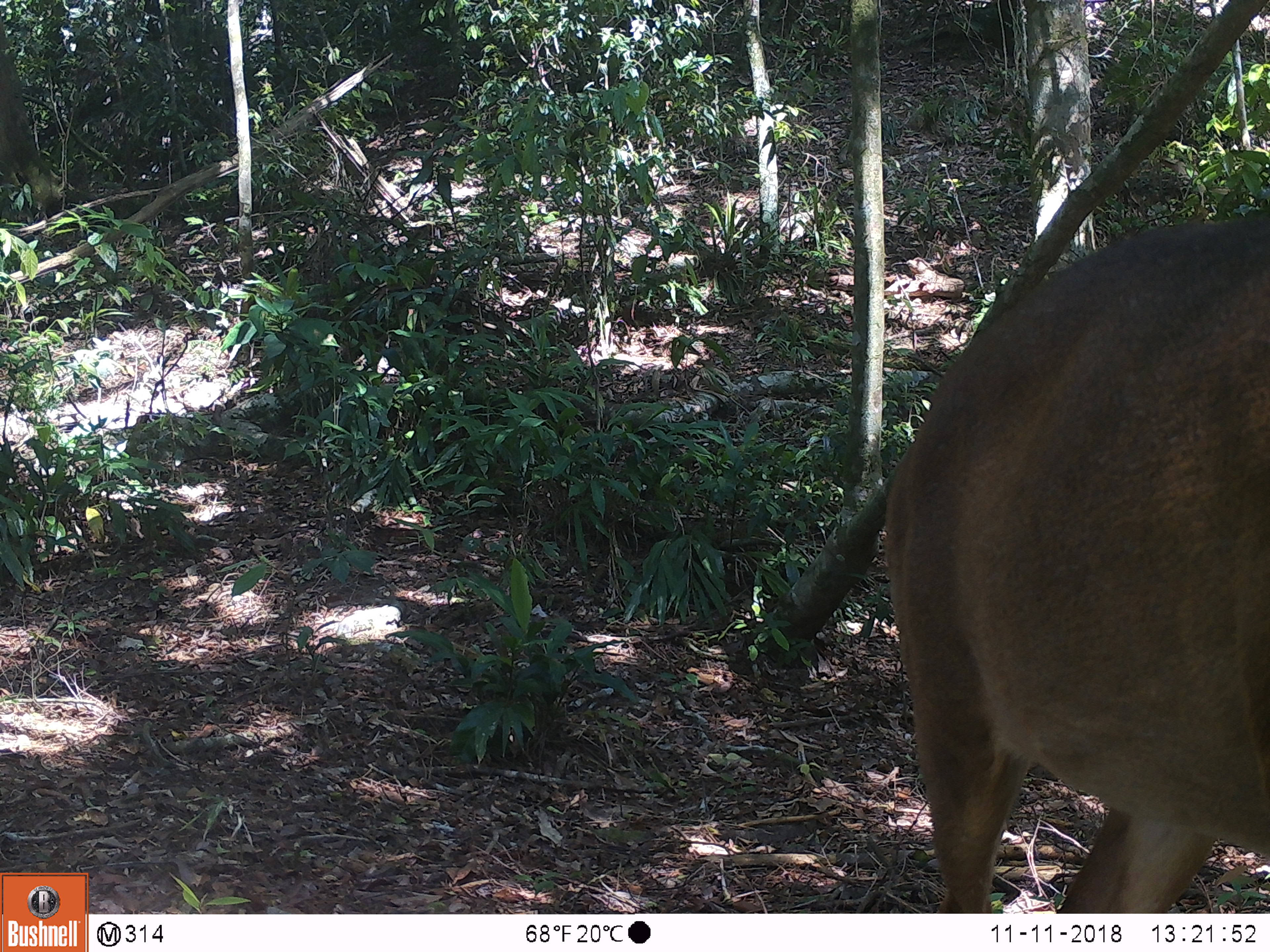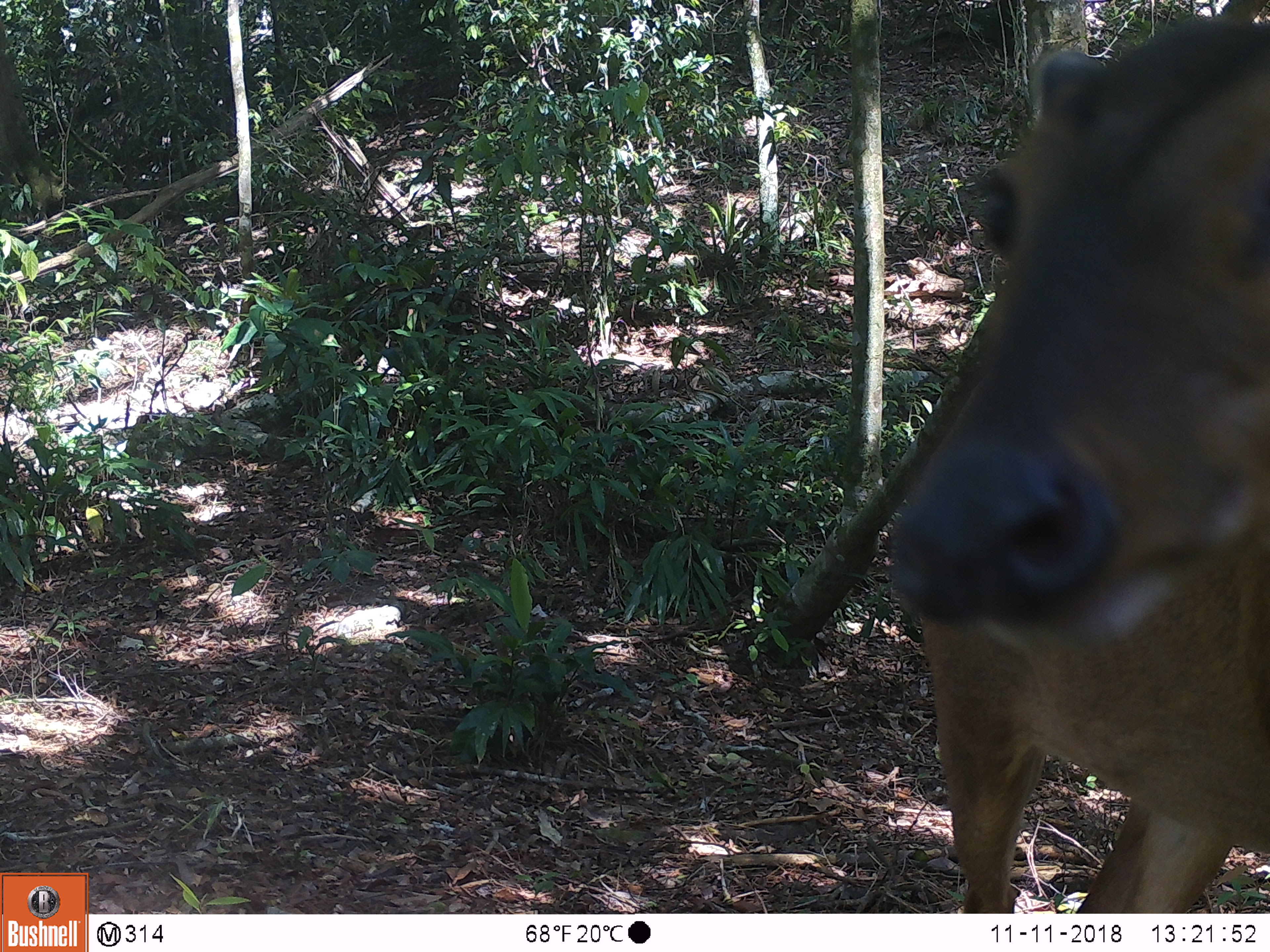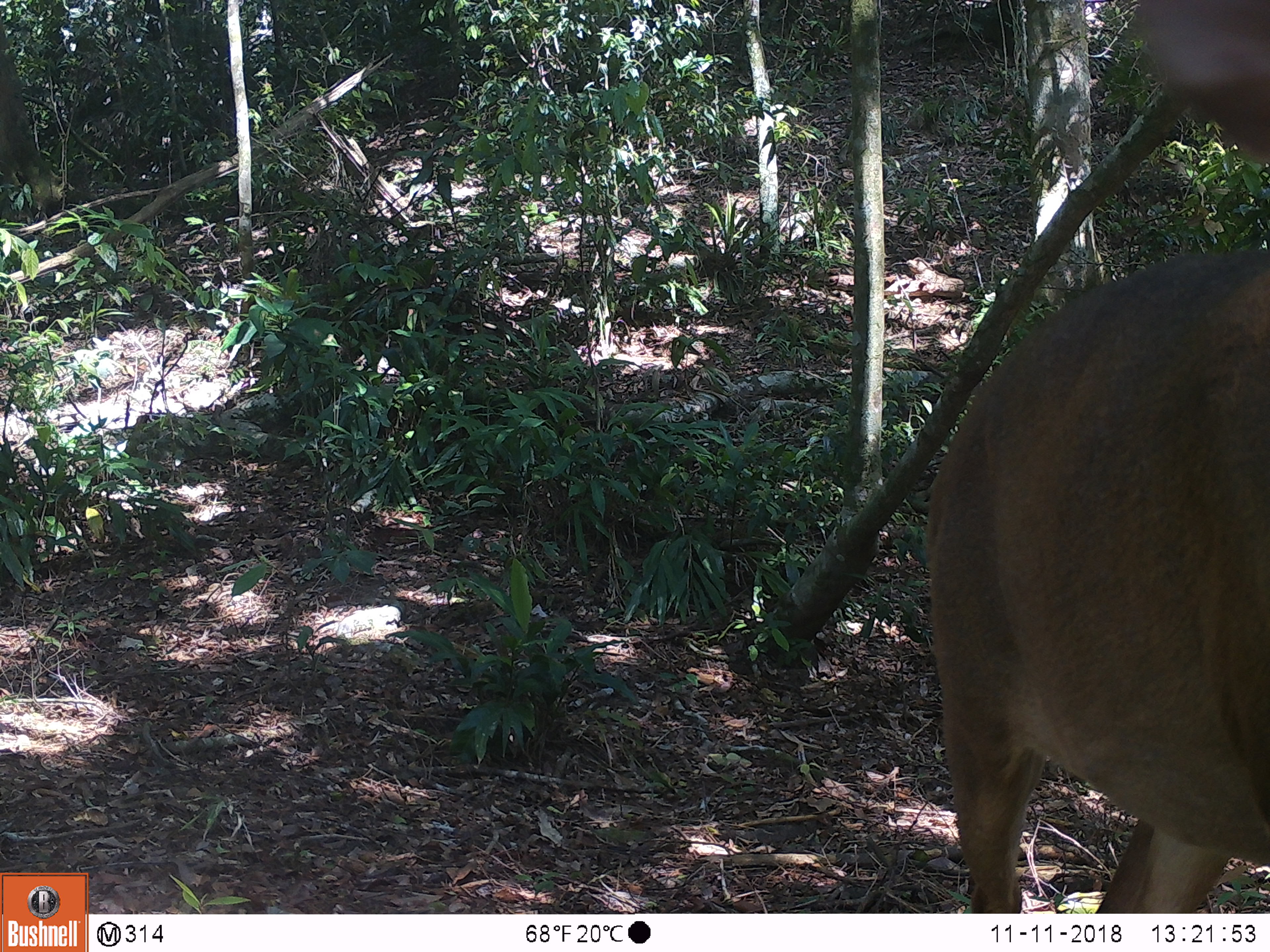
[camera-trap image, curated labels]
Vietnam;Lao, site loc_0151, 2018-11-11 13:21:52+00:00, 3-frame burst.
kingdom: Animalia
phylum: Chordata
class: Mammalia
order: Artiodactyla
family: Cervidae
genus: Muntiacus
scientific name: Muntiacus vuquangensis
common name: large-antlered muntjac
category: large antlered muntjac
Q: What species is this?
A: Large antlered muntjac (large-antlered muntjac) (Muntiacus vuquangensis).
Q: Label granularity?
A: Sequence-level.